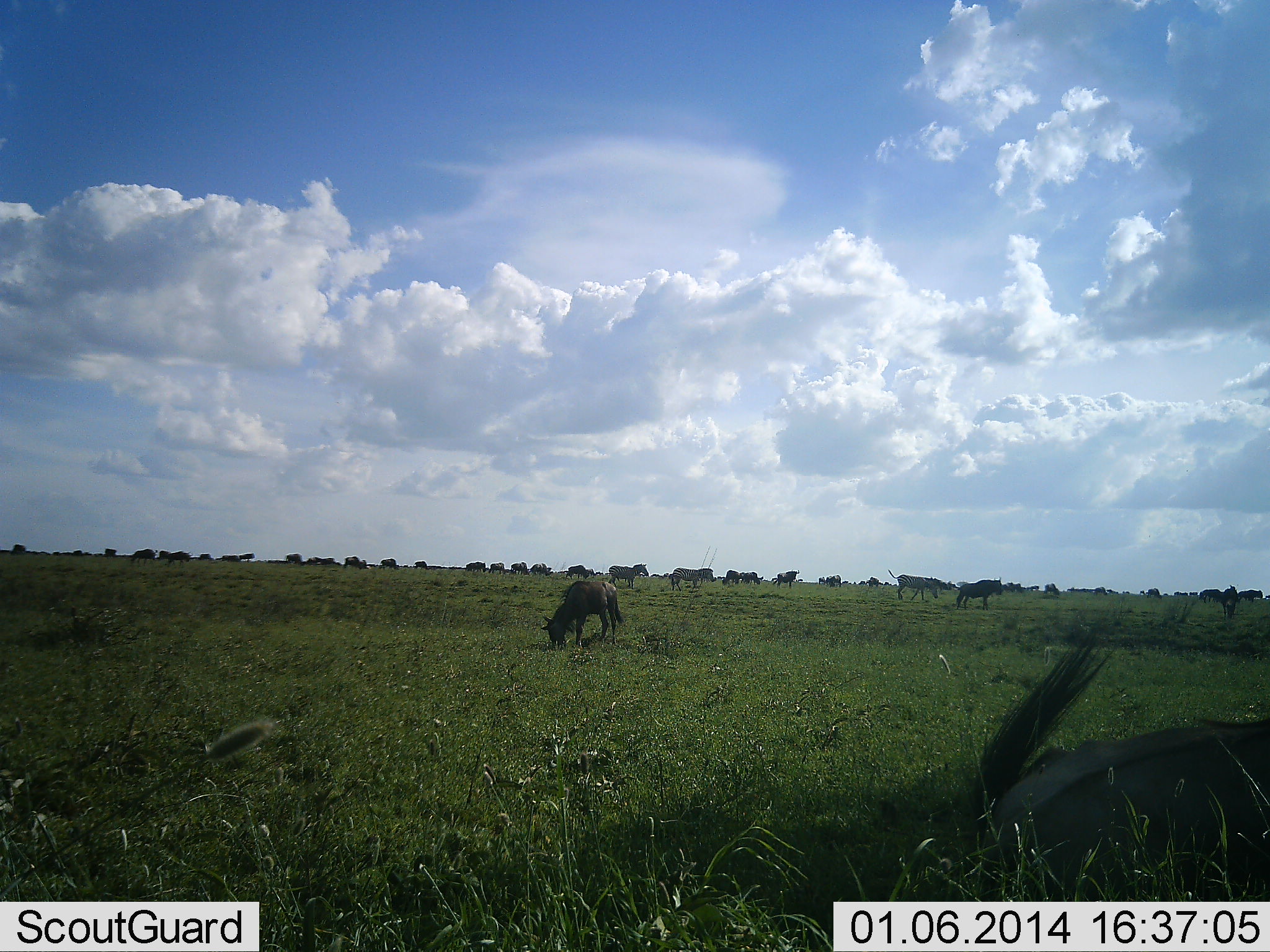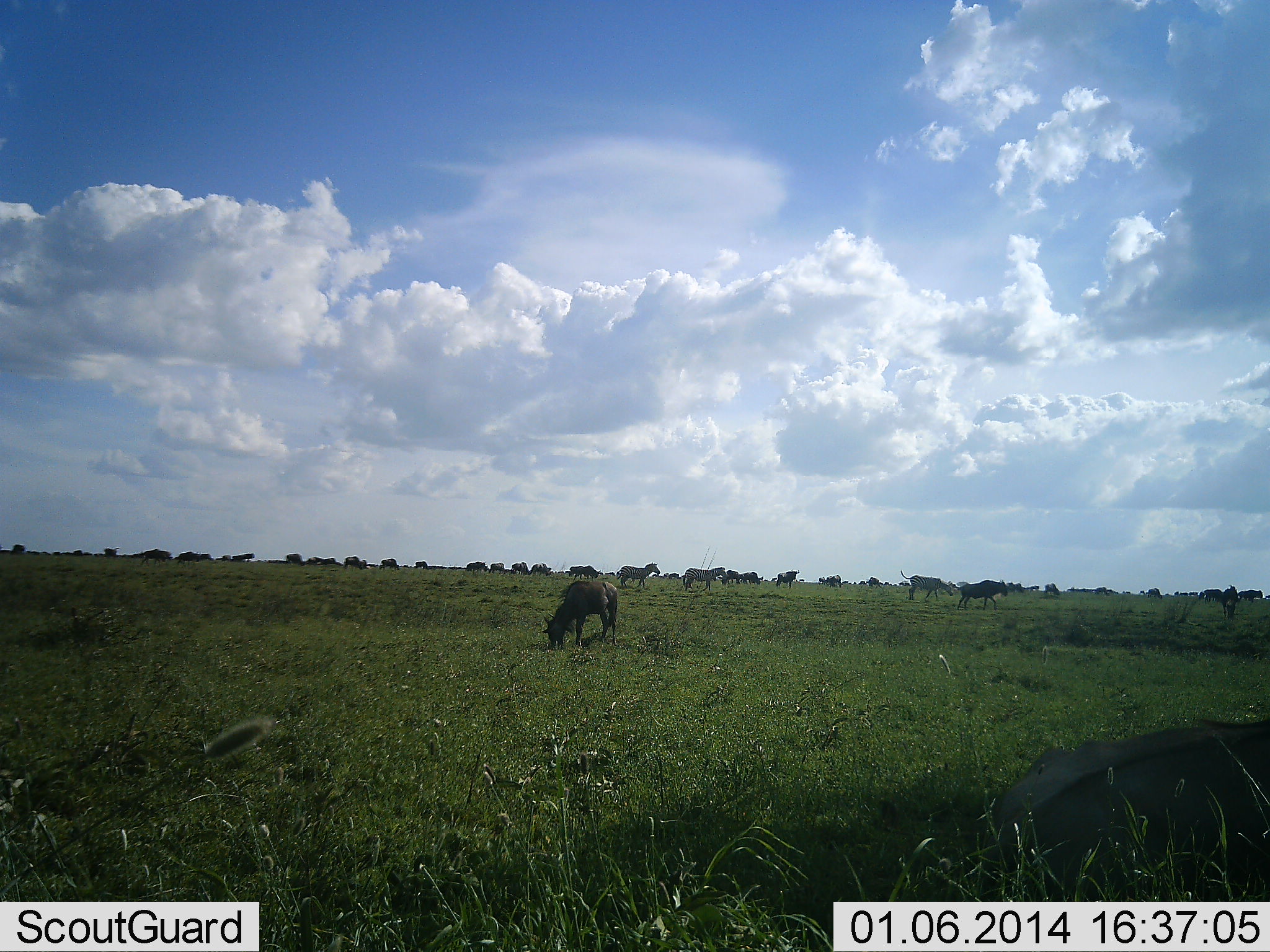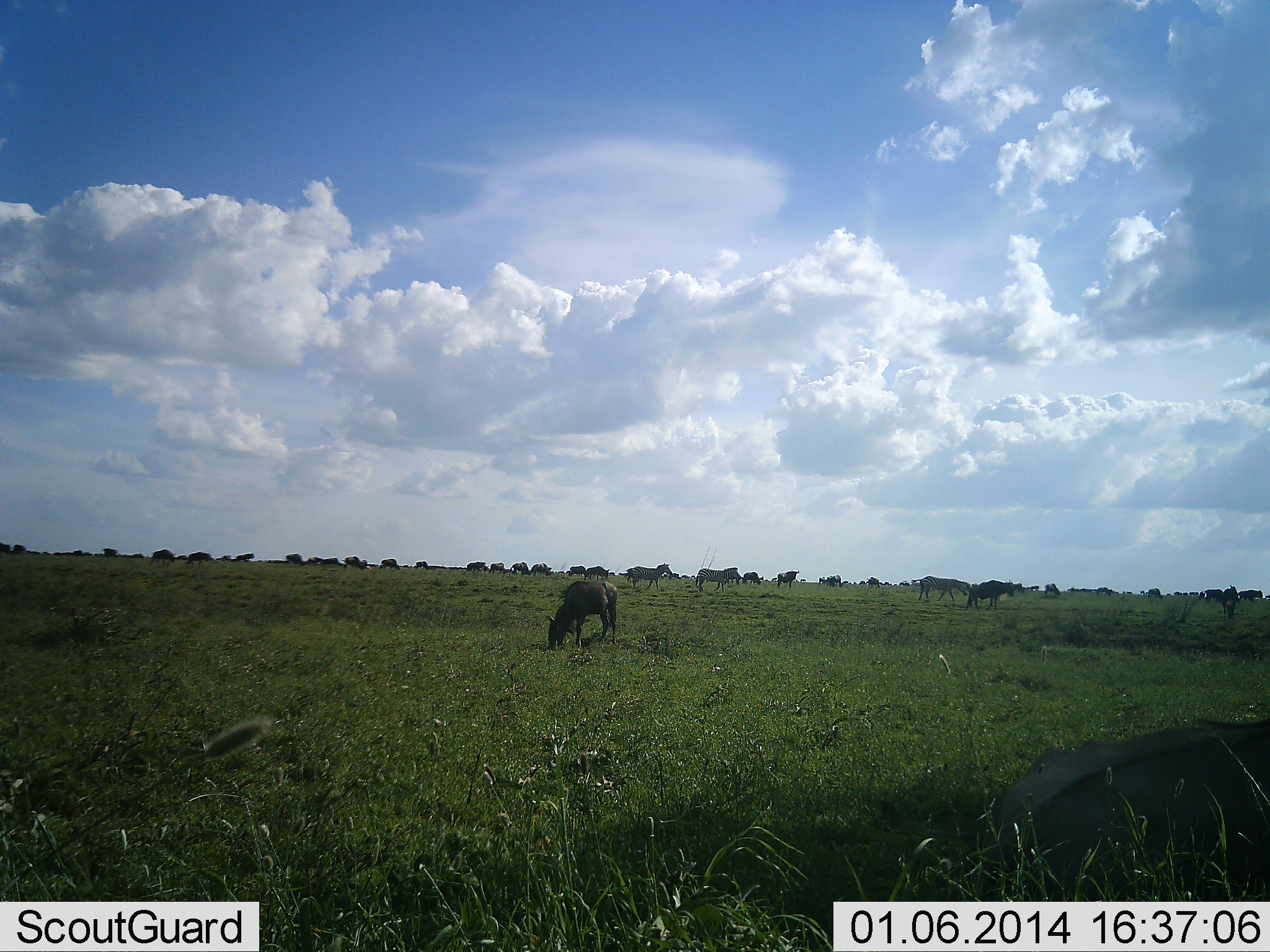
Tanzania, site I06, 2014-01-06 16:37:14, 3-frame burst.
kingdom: Animalia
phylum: Chordata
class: Mammalia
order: Artiodactyla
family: Bovidae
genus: Connochaetes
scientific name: Connochaetes taurinus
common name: blue wildebeest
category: wildebeest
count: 11-50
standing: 71%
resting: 50%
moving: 71%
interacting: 7%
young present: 14%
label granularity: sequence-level